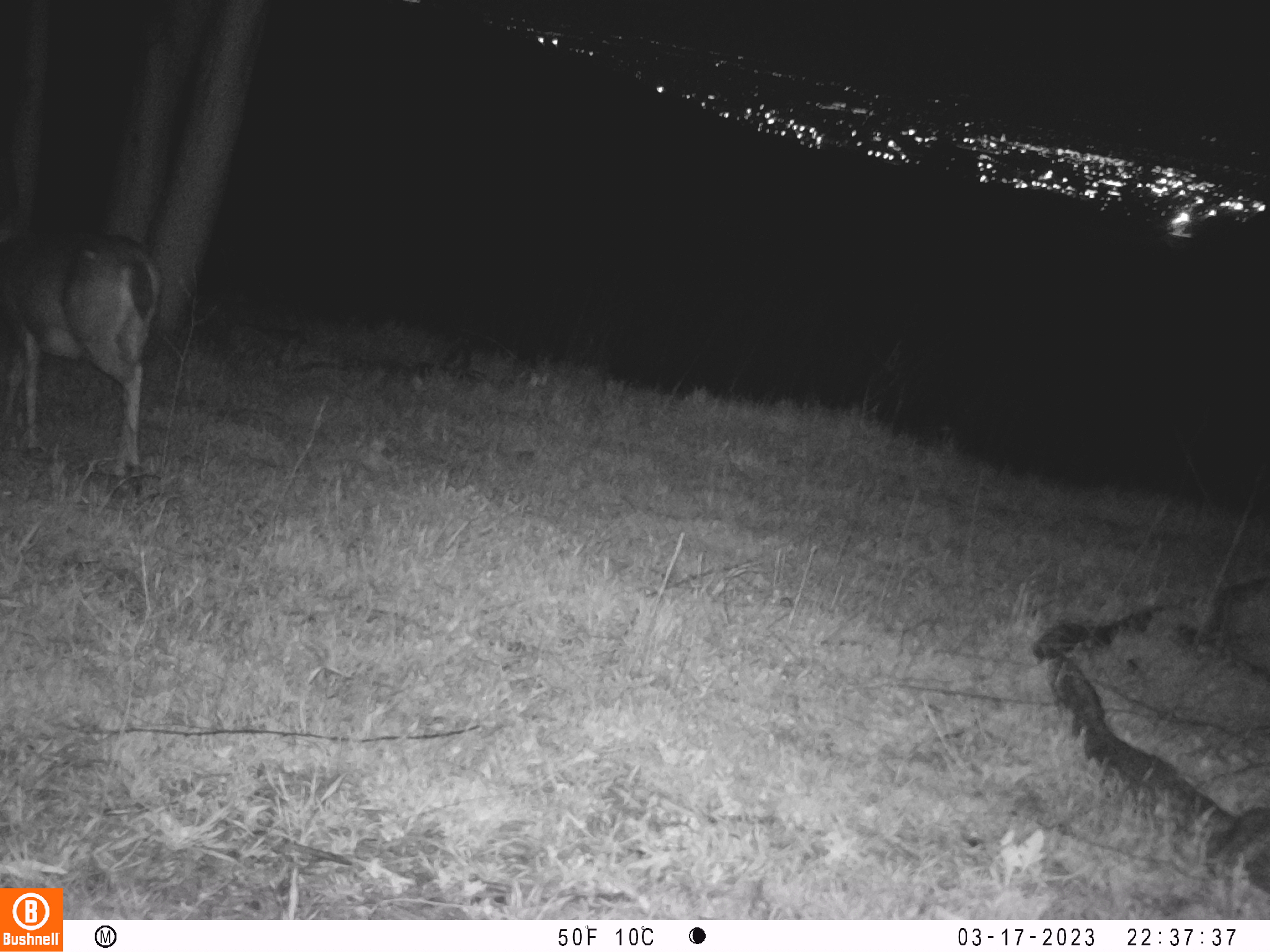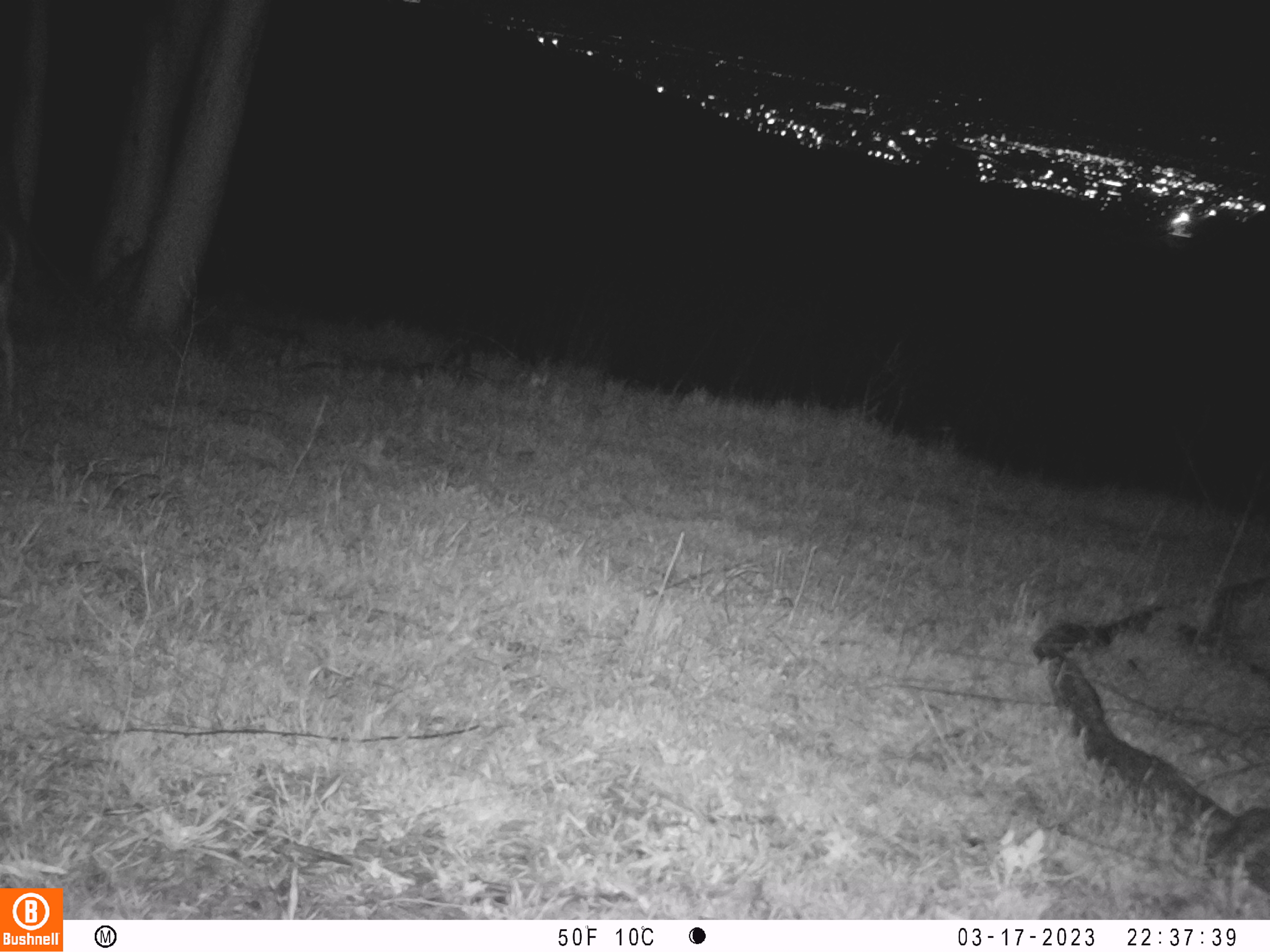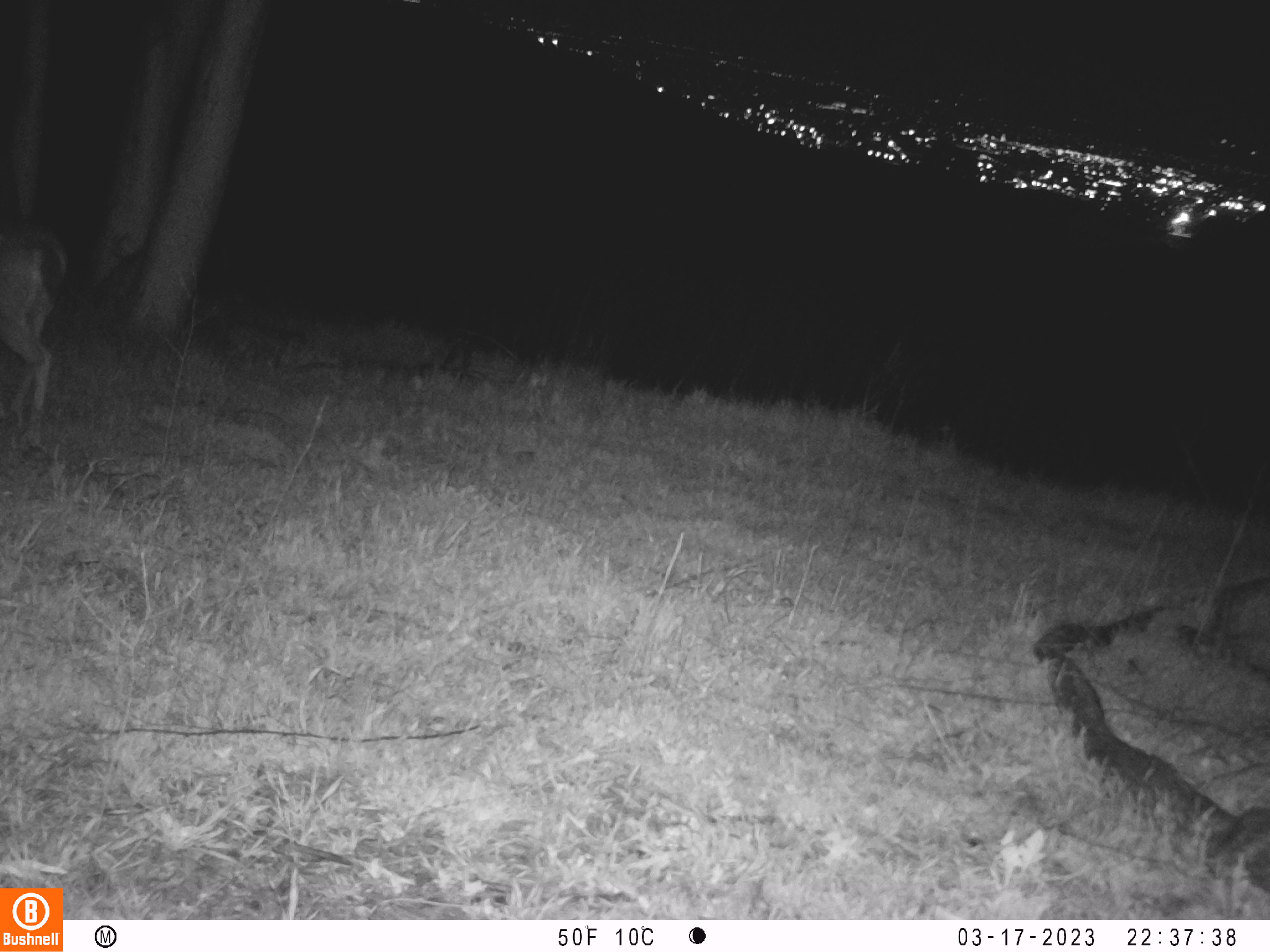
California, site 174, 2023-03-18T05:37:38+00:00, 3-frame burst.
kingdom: Animalia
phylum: Chordata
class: Mammalia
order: Artiodactyla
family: Cervidae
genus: Odocoileus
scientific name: Odocoileus hemionus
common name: mule deer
Mule deer (Odocoileus hemionus).